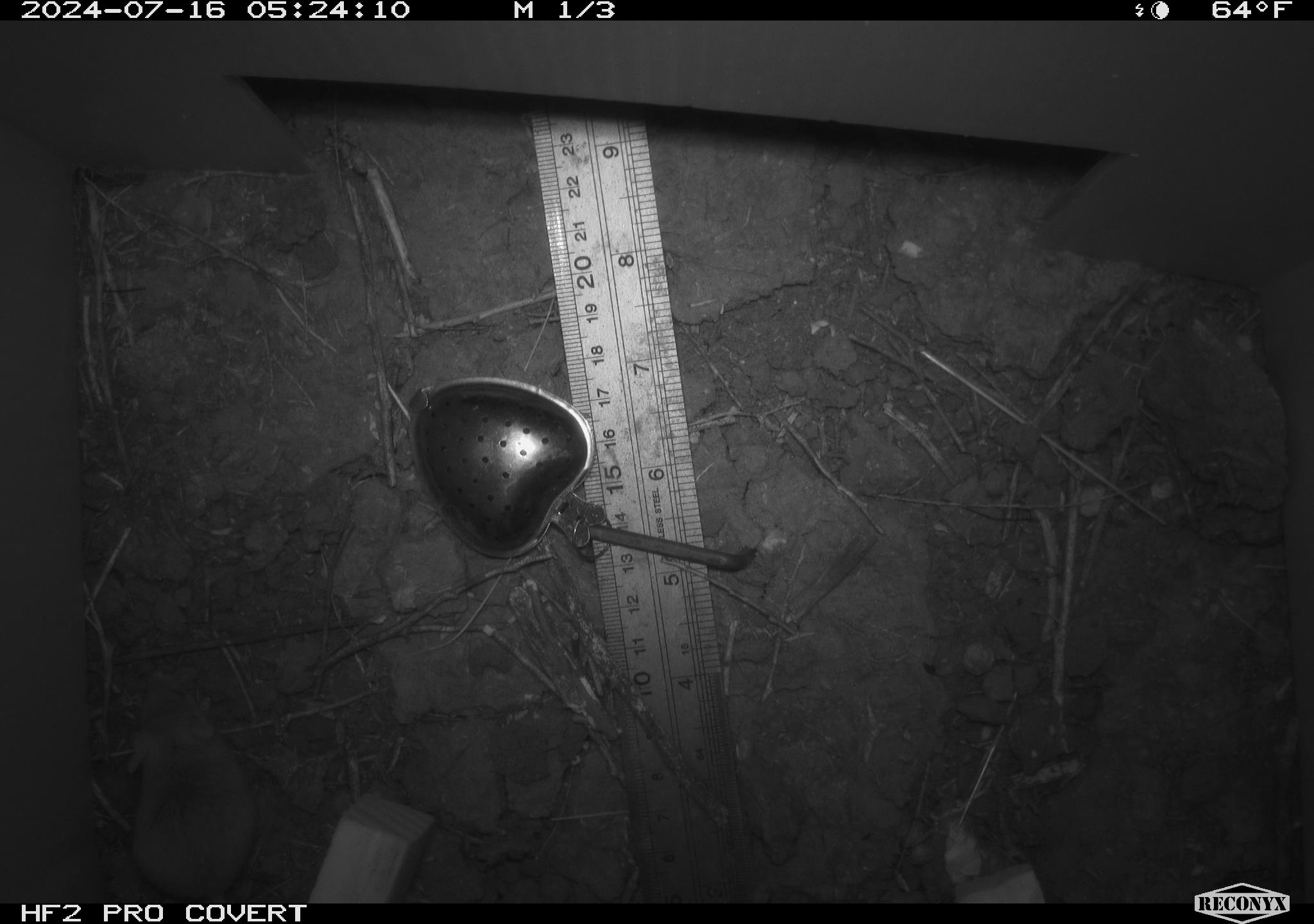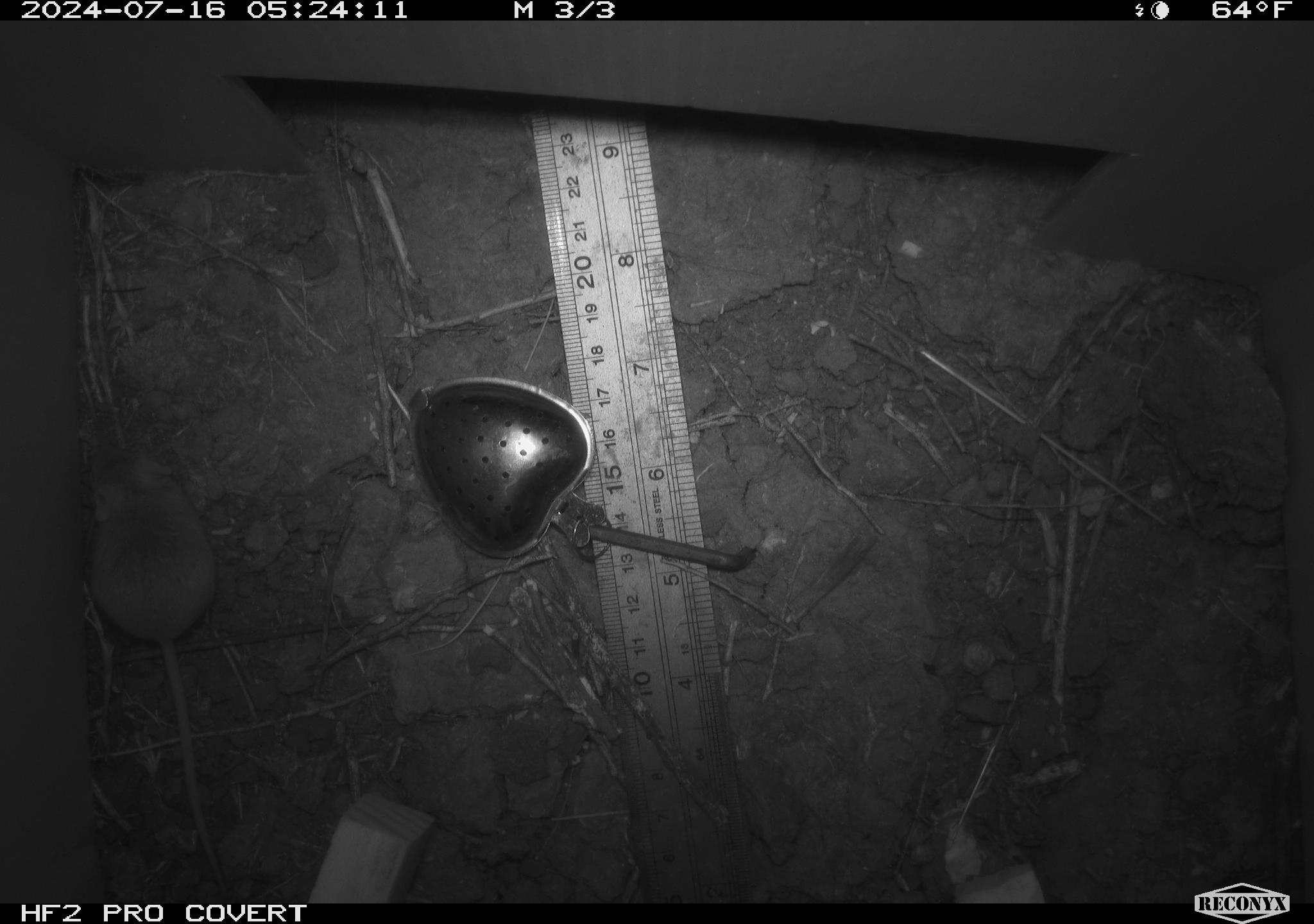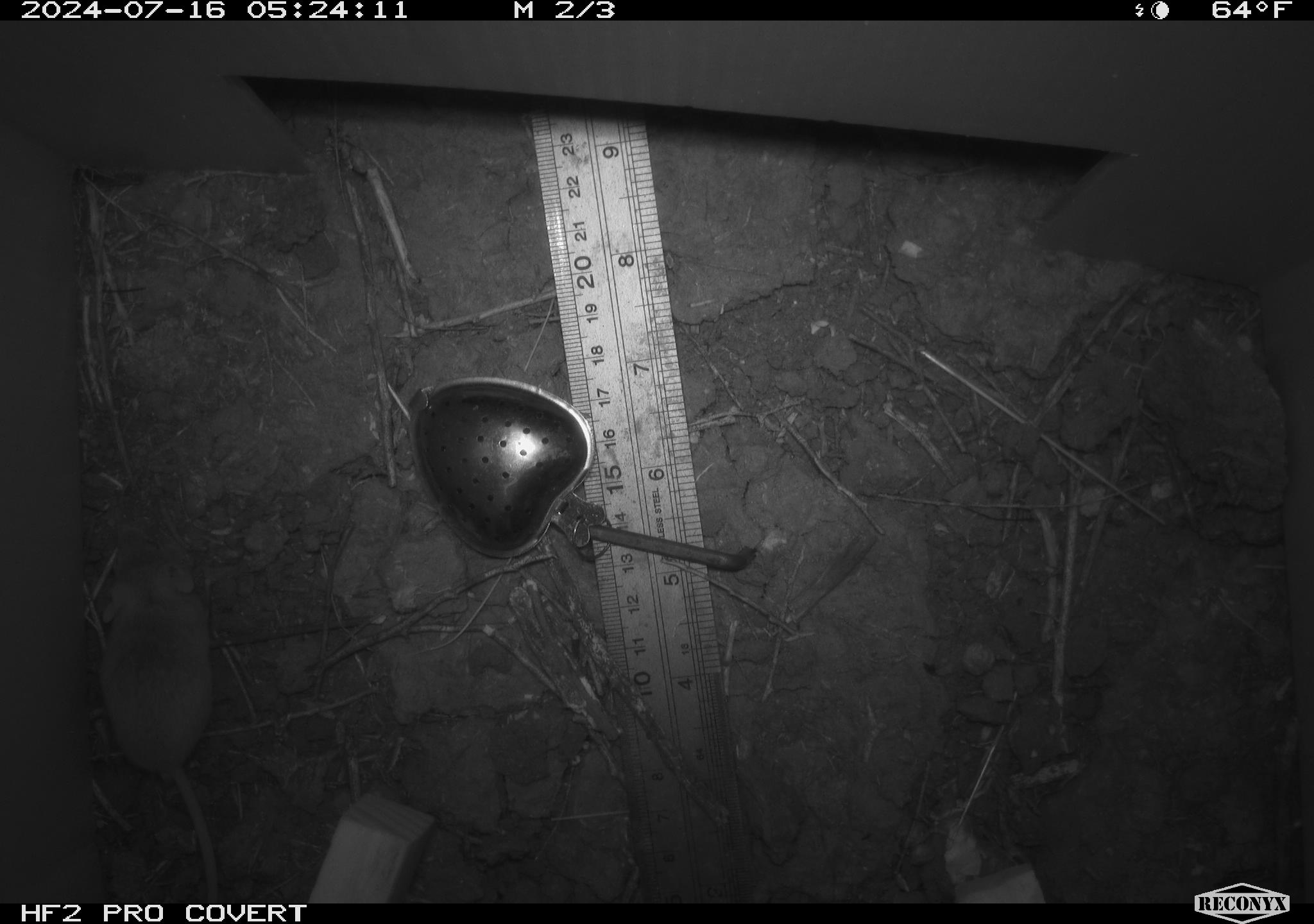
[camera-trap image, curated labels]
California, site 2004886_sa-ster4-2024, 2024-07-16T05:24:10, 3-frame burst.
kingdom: Animalia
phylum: Chordata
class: Mammalia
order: Rodentia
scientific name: Rodentia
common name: mouse species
Mouse species (Rodentia).